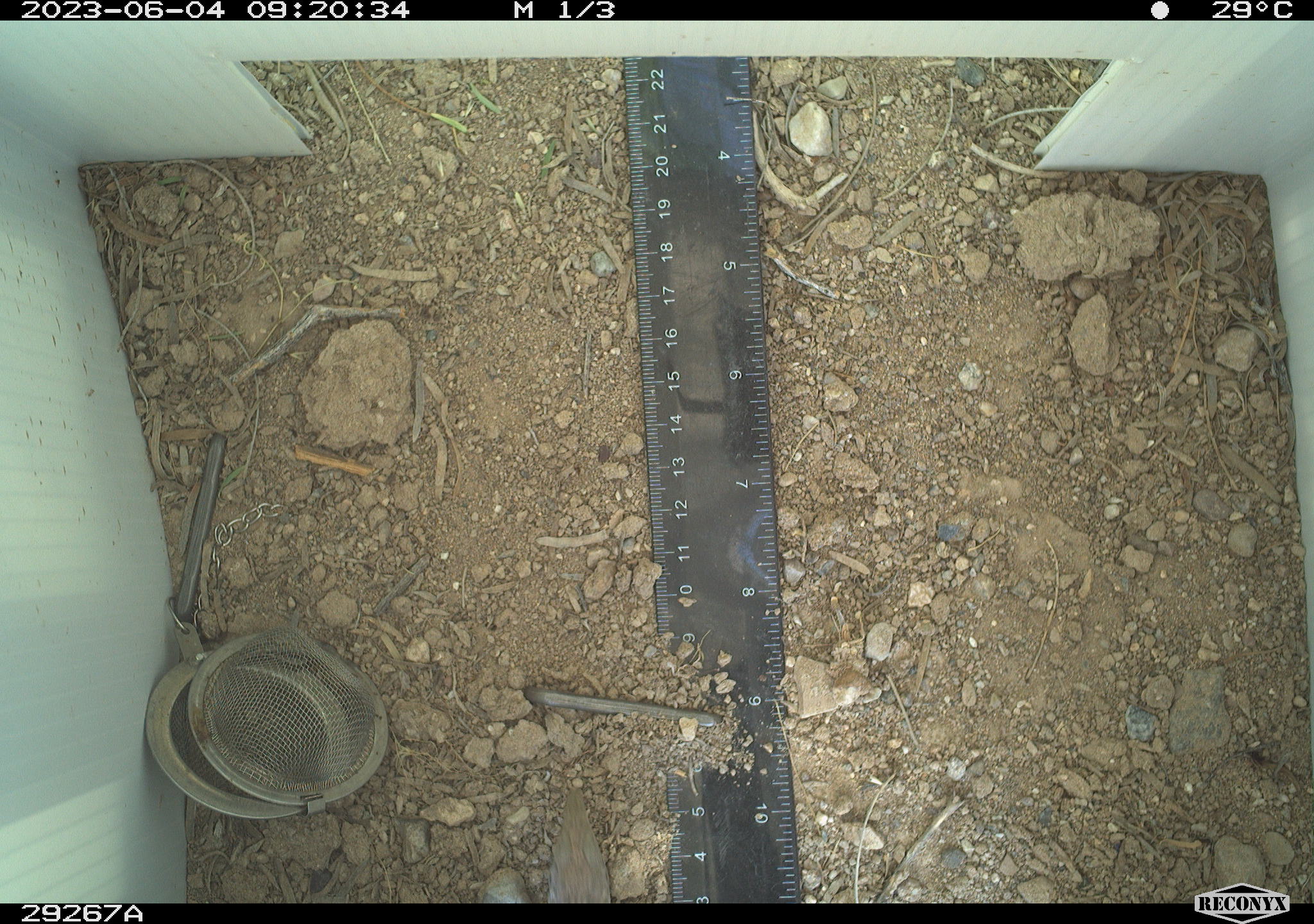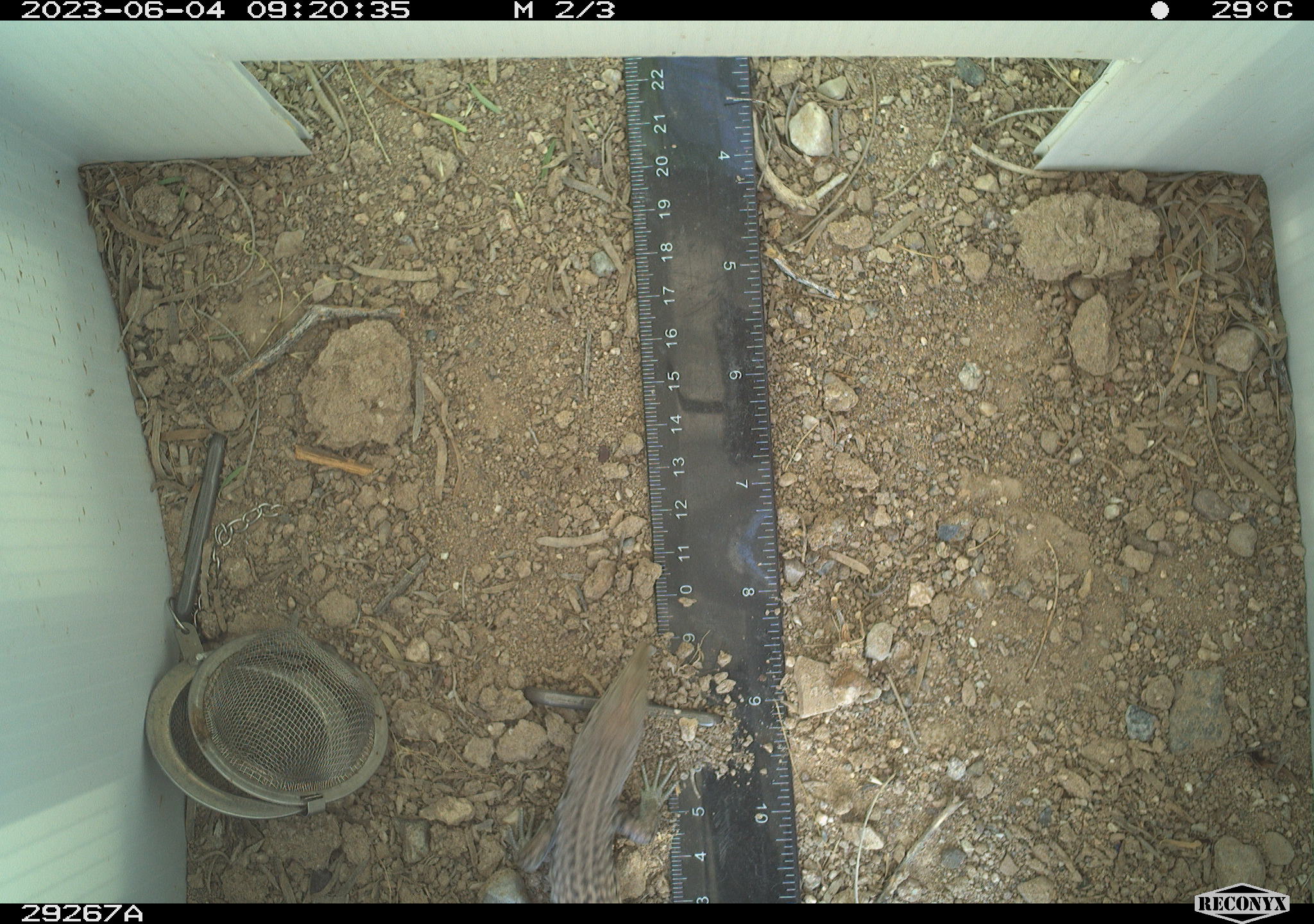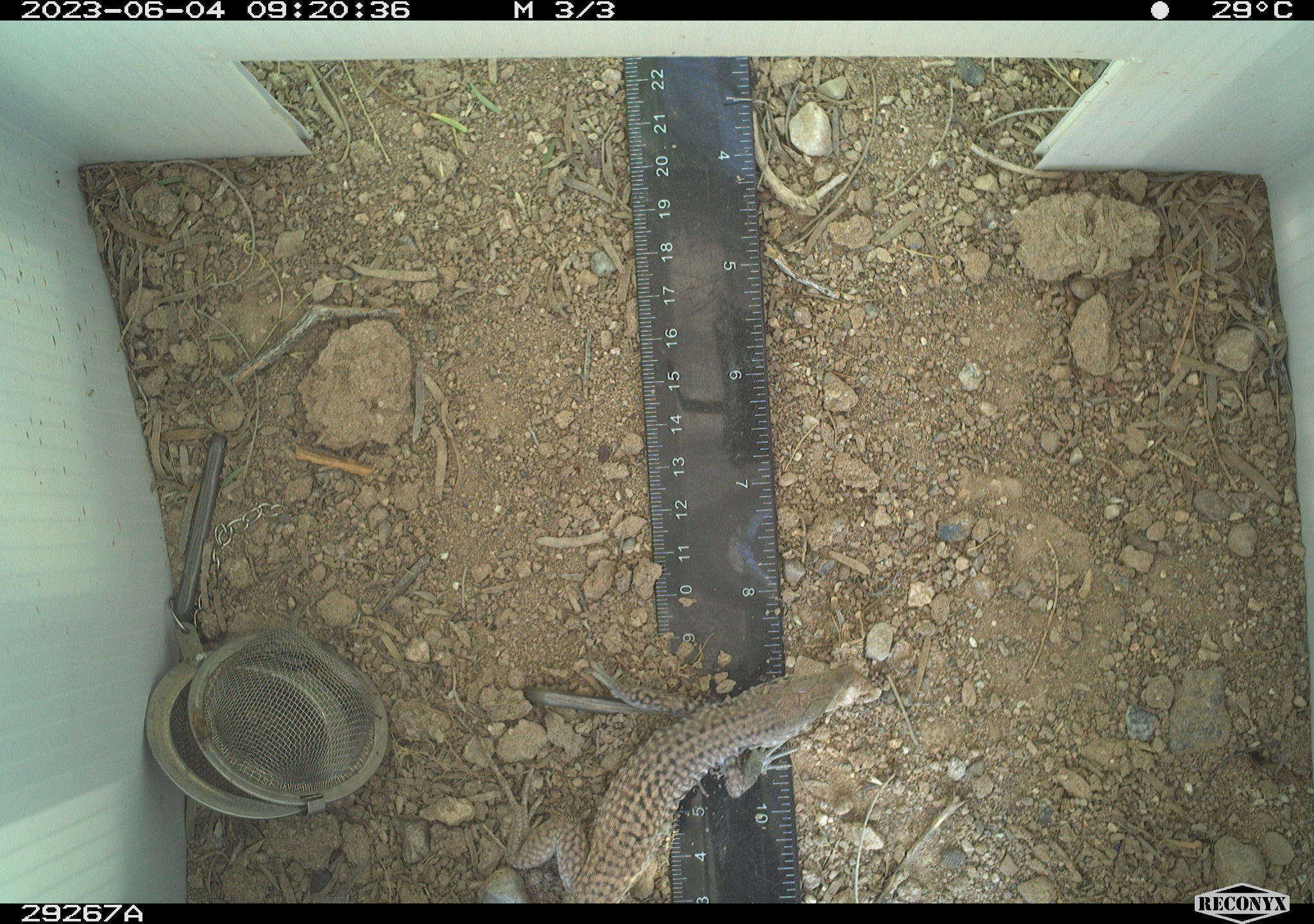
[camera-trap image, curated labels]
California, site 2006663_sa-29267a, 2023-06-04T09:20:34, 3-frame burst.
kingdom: Animalia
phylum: Chordata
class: Reptilia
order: Squamata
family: Teiidae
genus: Aspidoscelis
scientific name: Aspidoscelis tigris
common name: western whiptail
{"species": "western whiptail (Aspidoscelis tigris)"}